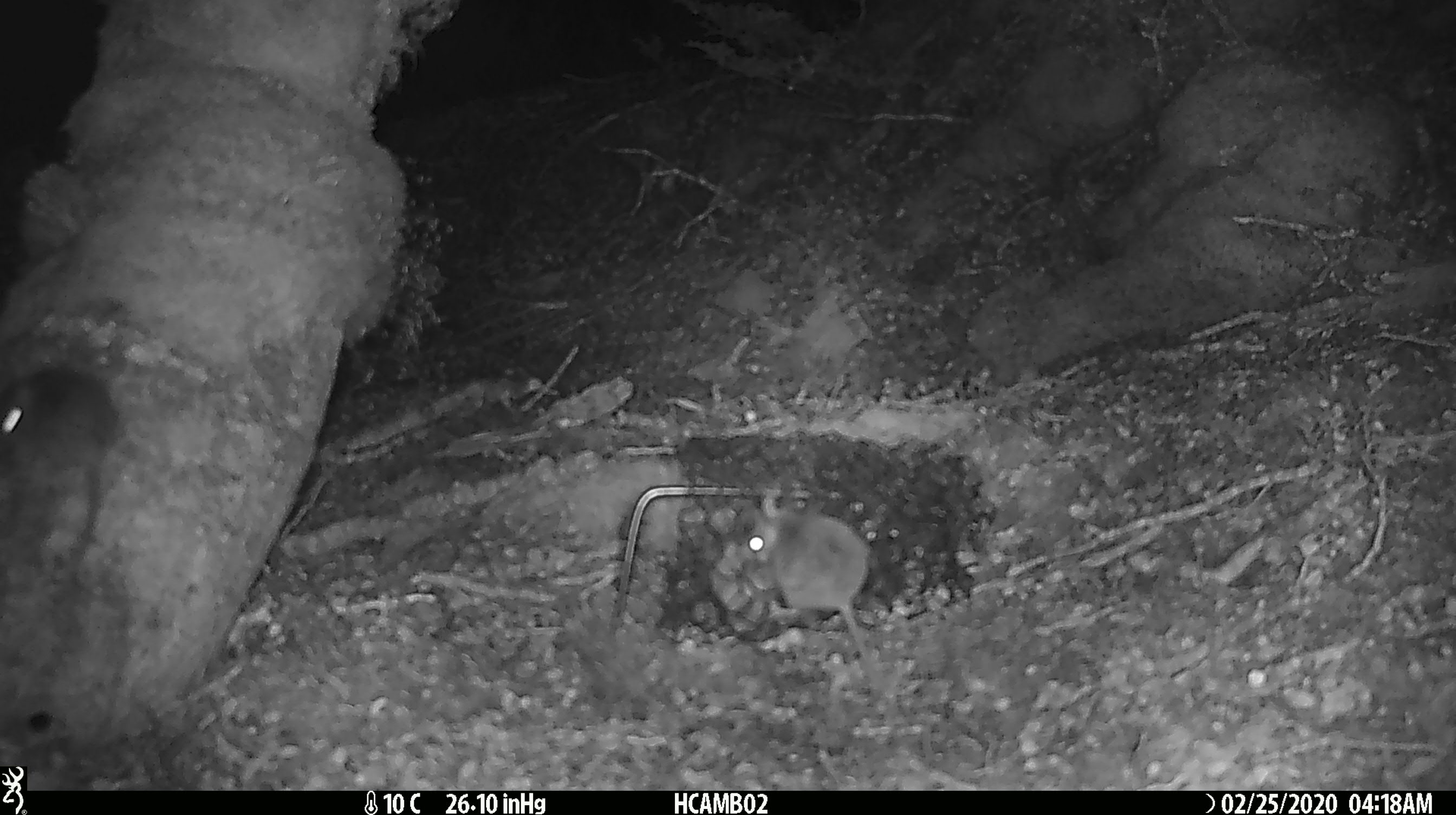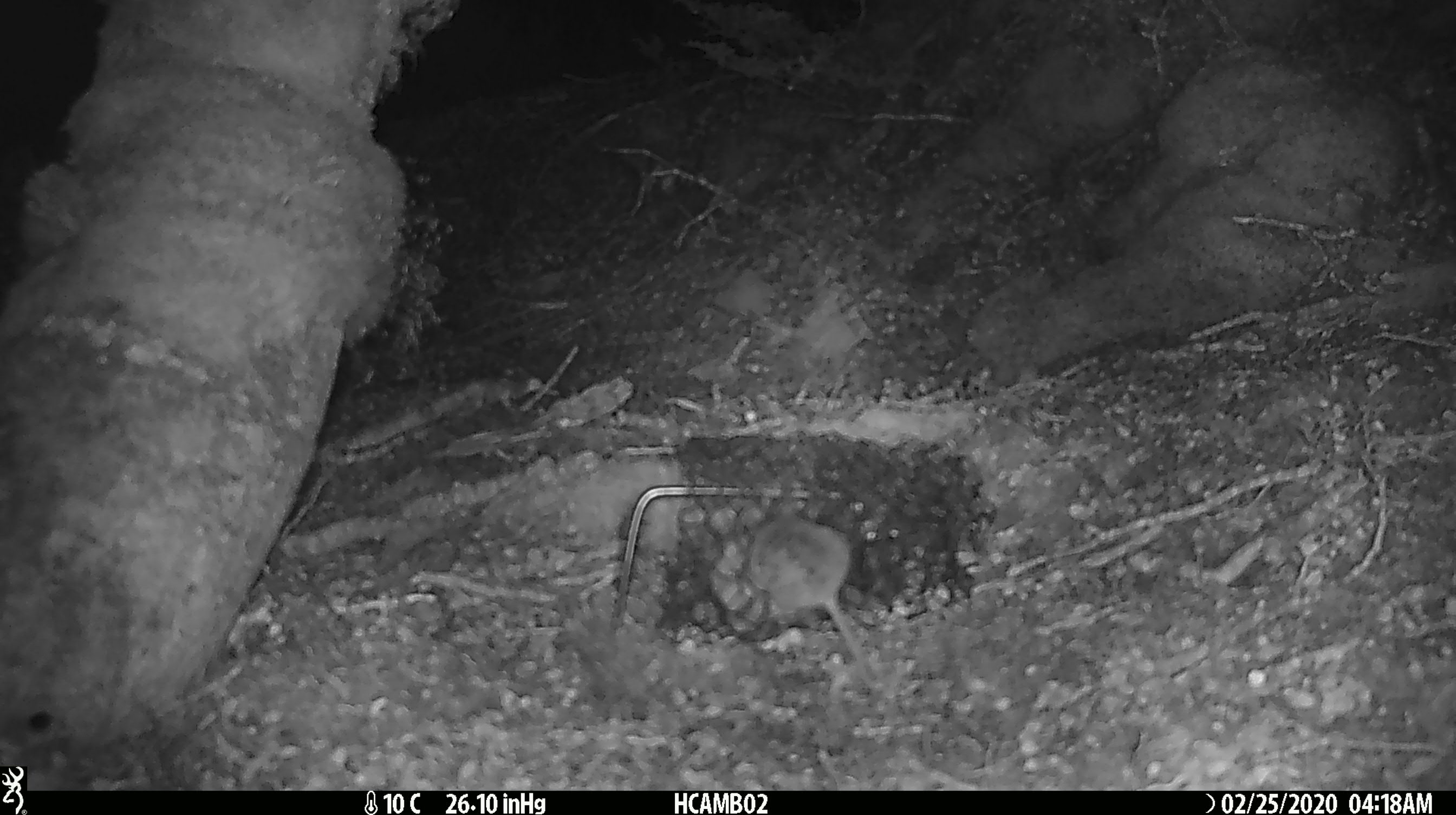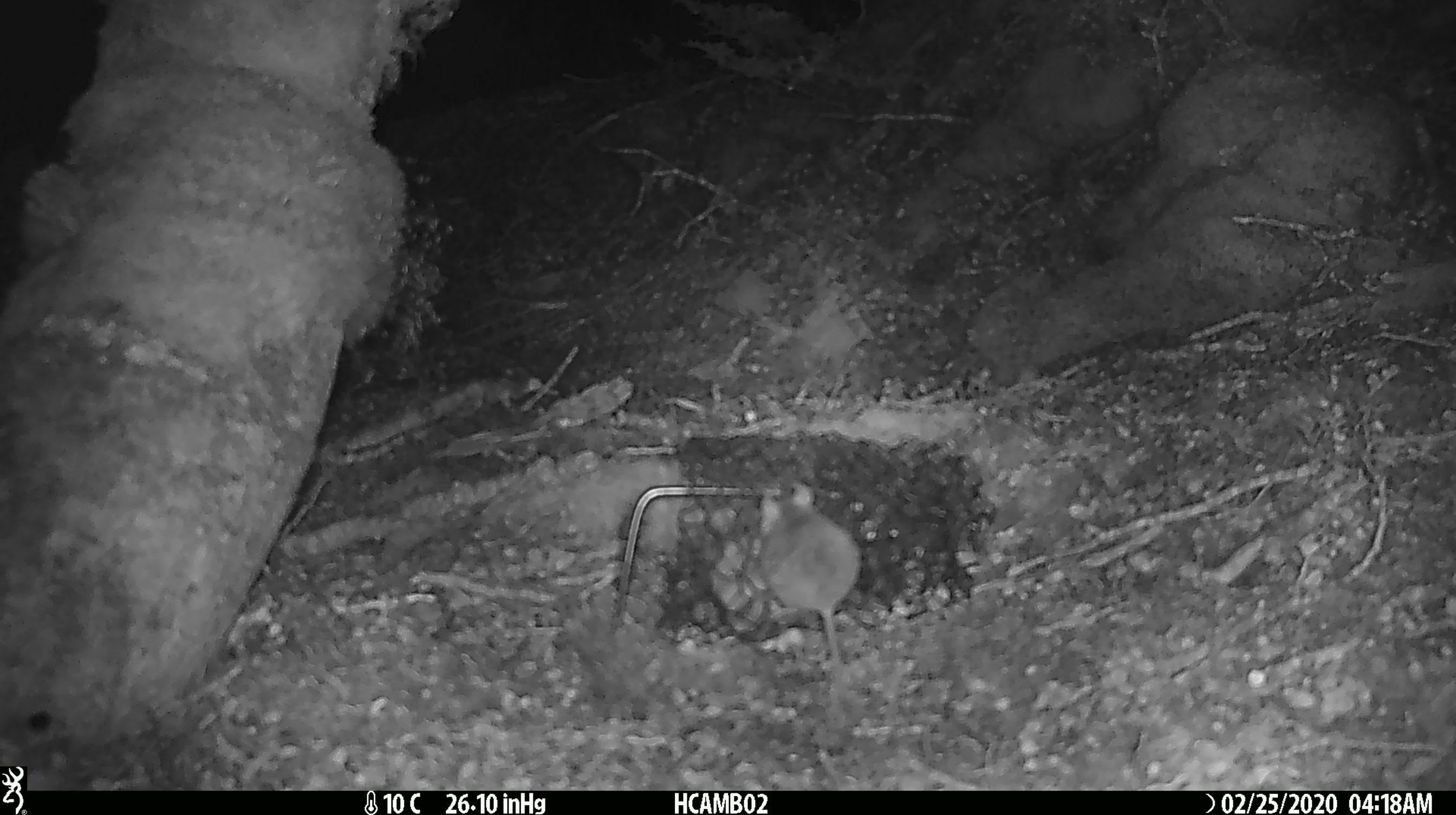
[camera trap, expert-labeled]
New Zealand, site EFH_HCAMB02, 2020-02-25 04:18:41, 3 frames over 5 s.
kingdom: Animalia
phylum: Chordata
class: Mammalia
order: Rodentia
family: Muridae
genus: Mus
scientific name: Mus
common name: mouse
Mouse (Mus).